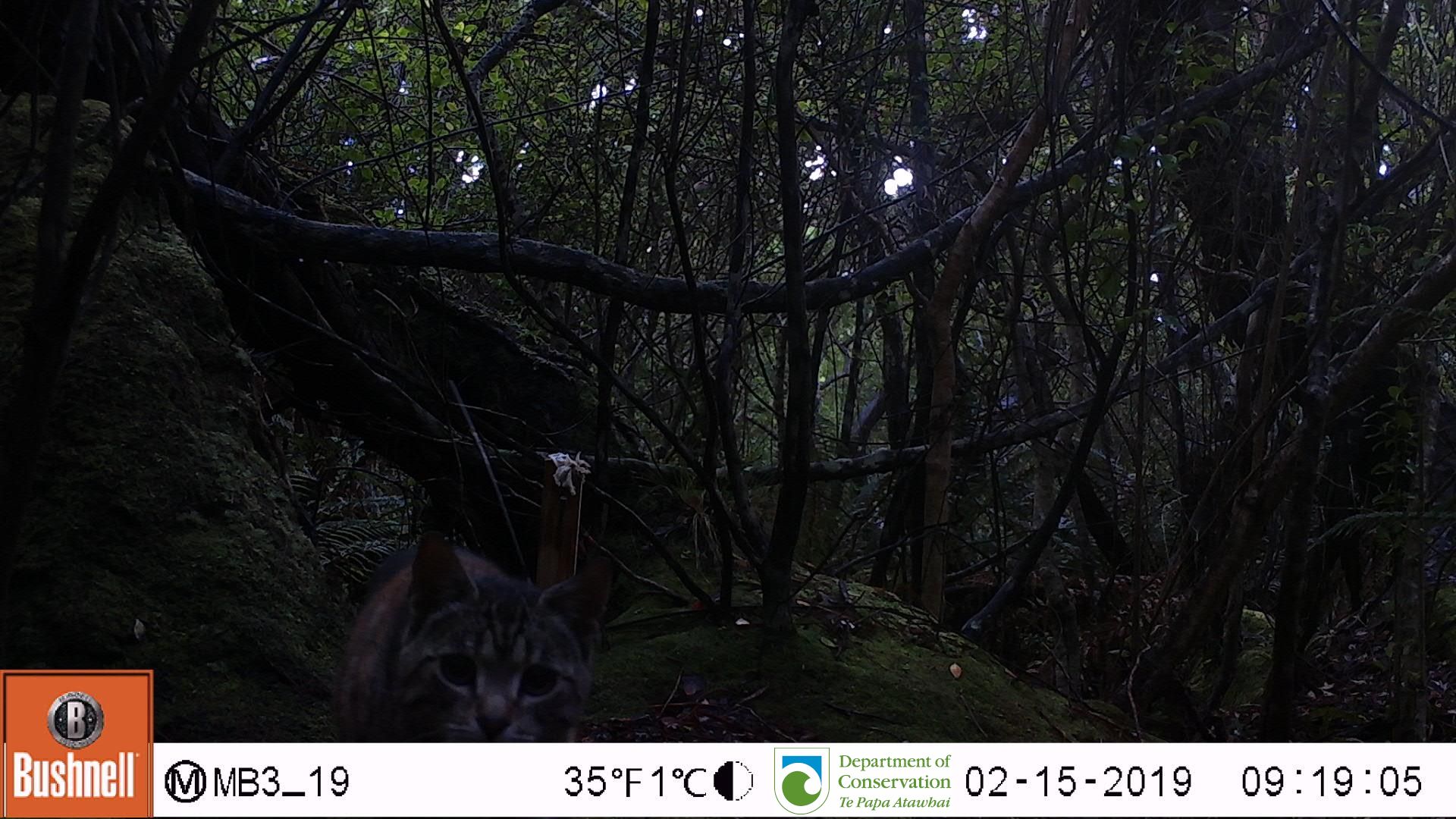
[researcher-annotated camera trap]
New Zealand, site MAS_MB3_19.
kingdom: Animalia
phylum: Chordata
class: Mammalia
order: Carnivora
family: Felidae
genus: Felis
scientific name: Felis catus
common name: domestic cat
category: cat